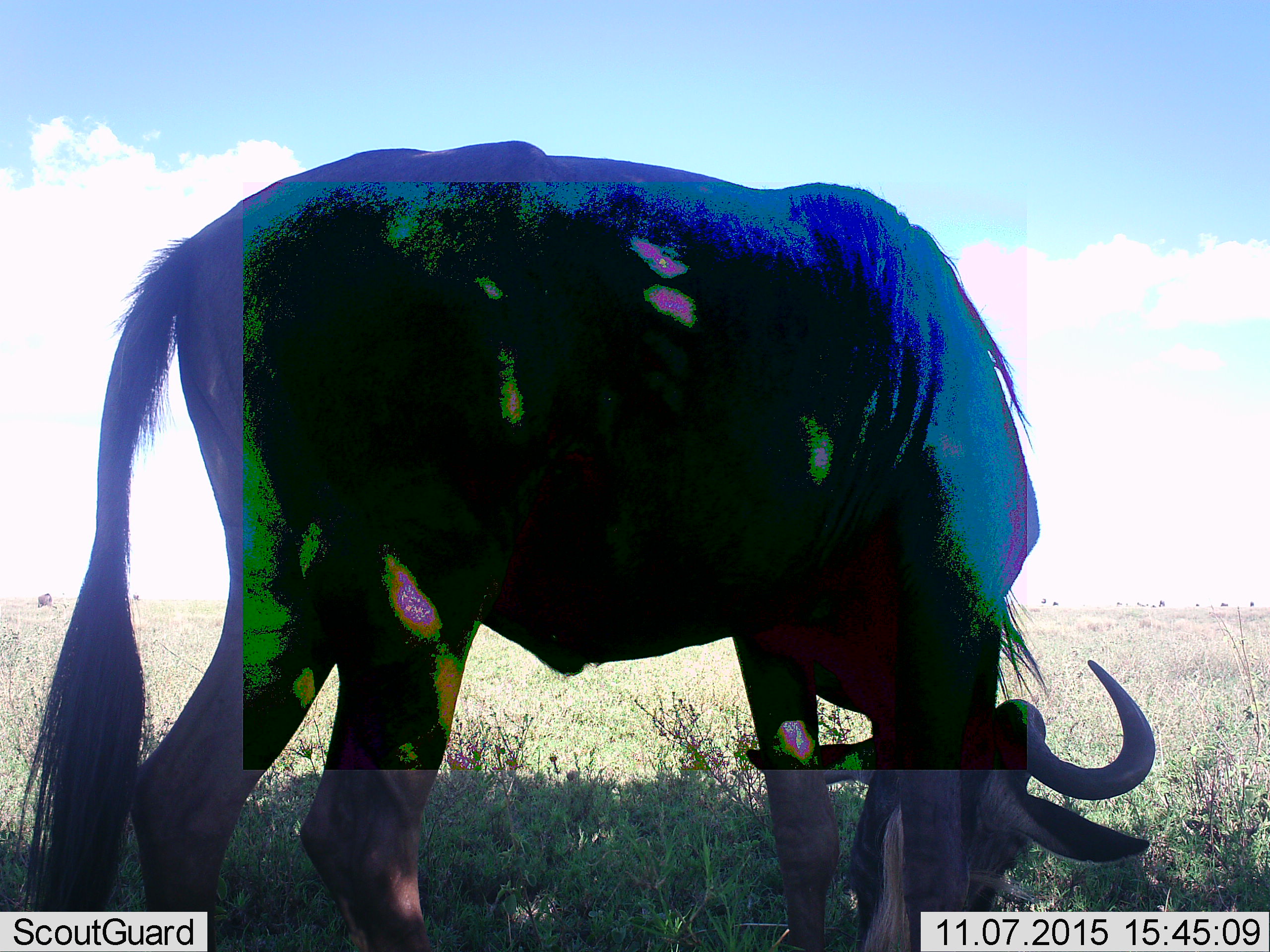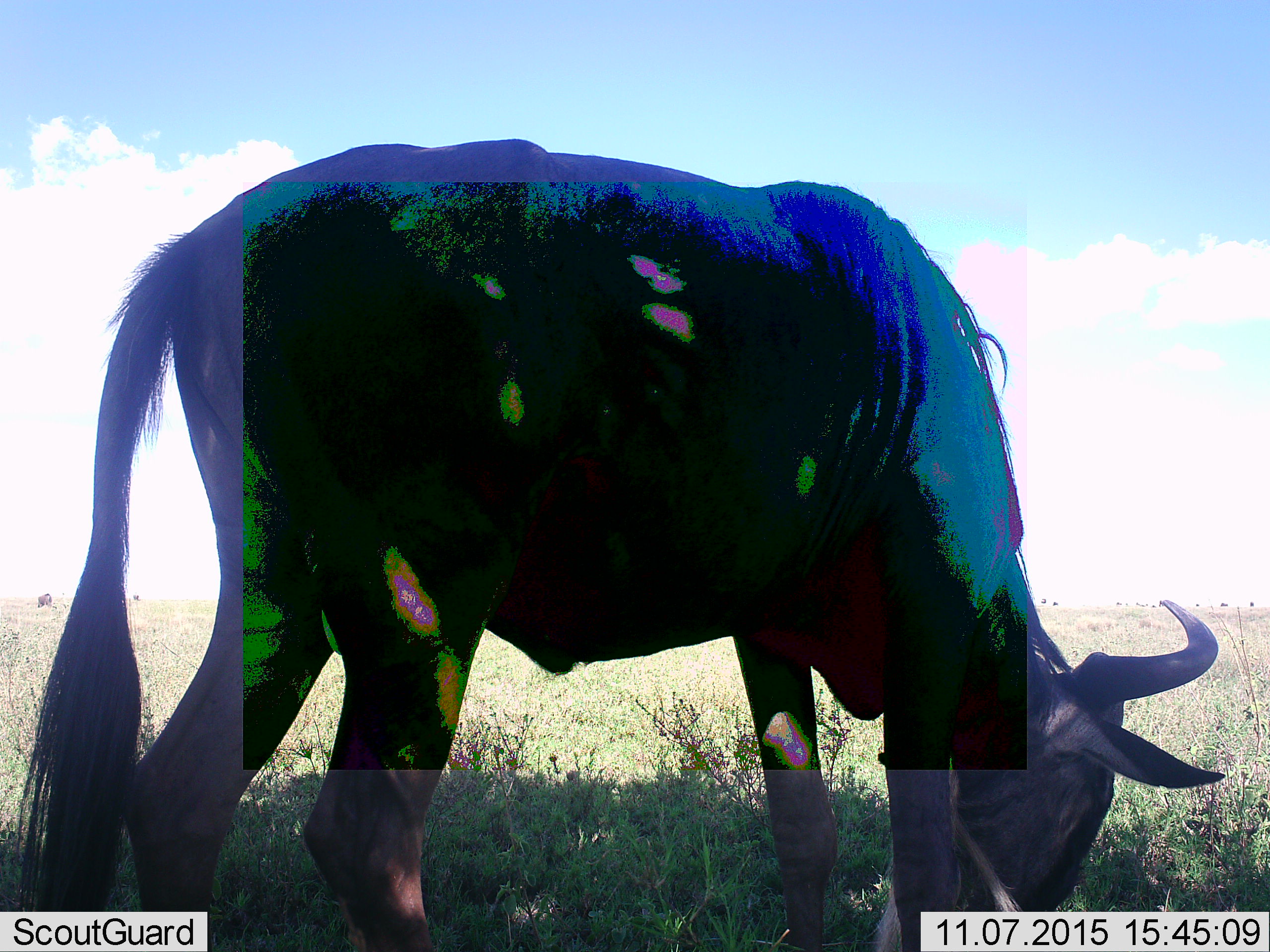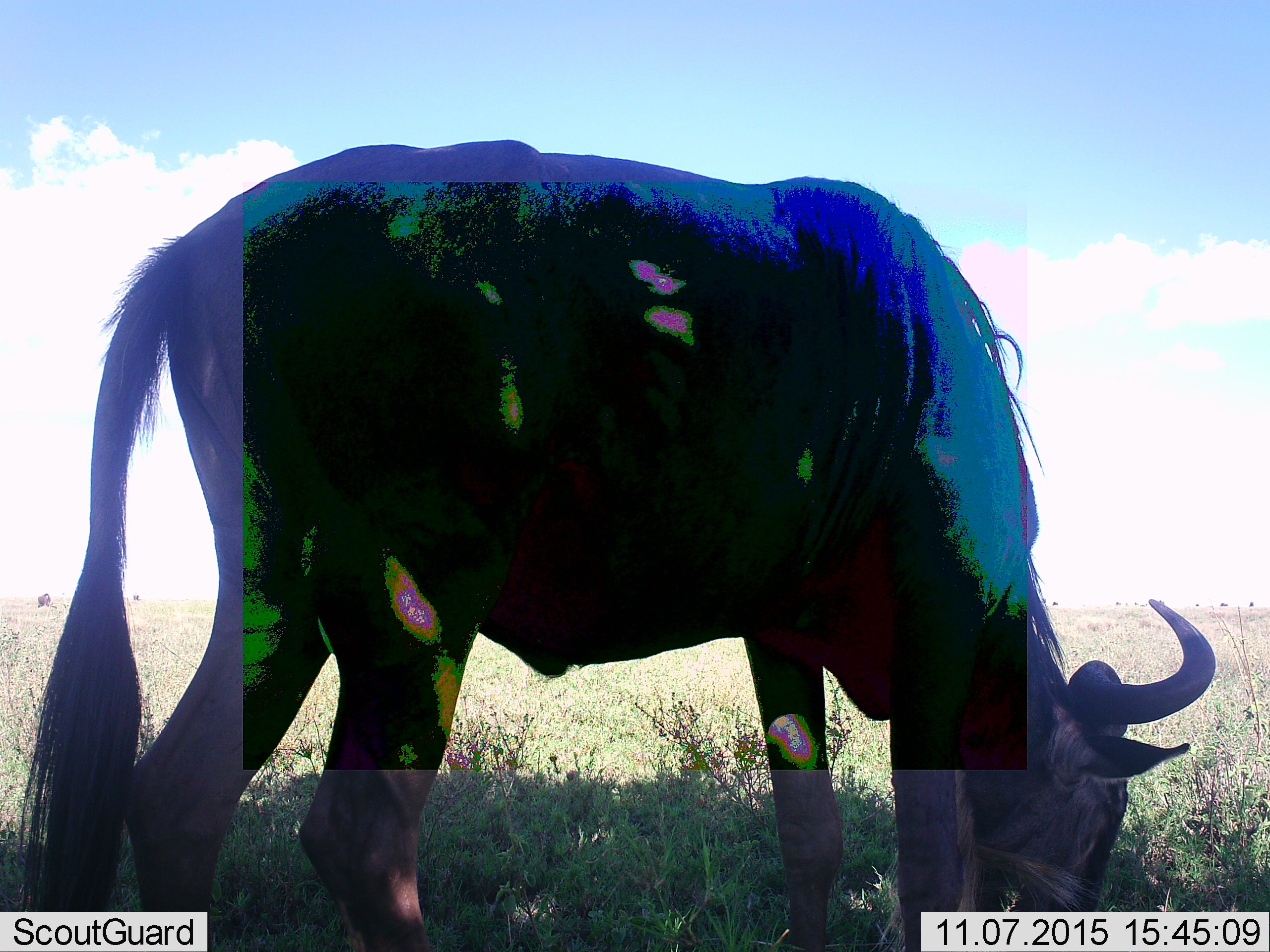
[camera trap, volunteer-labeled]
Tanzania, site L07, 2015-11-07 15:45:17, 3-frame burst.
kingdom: Animalia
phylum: Chordata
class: Mammalia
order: Artiodactyla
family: Bovidae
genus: Connochaetes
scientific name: Connochaetes taurinus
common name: blue wildebeest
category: wildebeest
Wildebeest (blue wildebeest) (Connochaetes taurinus), count 1. Behavior (volunteer vote fractions): standing 38%, resting 12%, moving 0%, interacting 0%. Young present (vote fraction): 0%. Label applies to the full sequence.